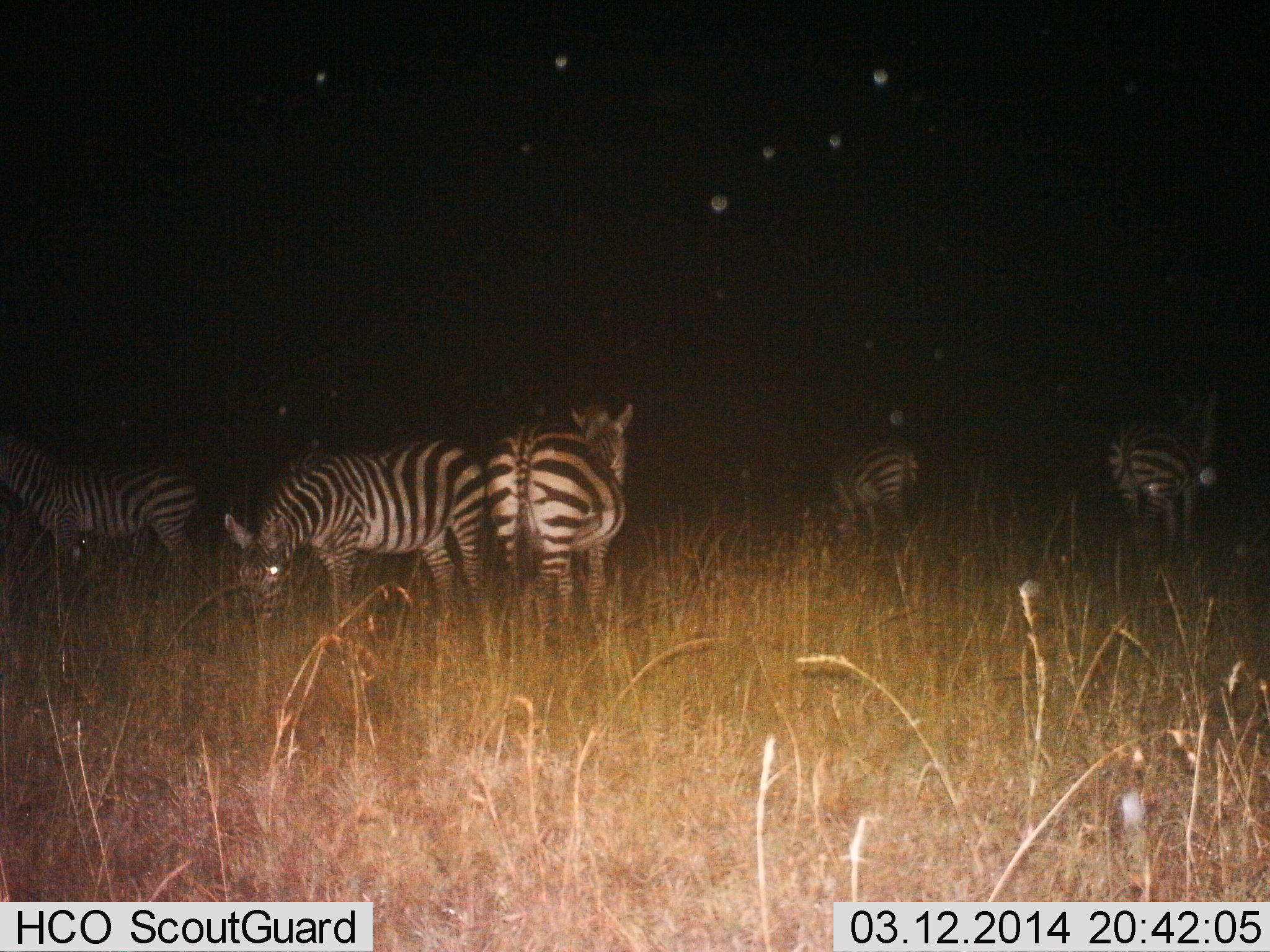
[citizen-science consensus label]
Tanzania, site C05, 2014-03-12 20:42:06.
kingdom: Animalia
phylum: Chordata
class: Mammalia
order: Perissodactyla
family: Equidae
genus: Equus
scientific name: Equus quagga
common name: plains zebra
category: zebra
Zebra (plains zebra) (Equus quagga), count 5. Behavior (volunteer vote fractions): standing 50%, resting 0%, moving 20%, interacting 0%. Young present (vote fraction): 0%. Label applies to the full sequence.